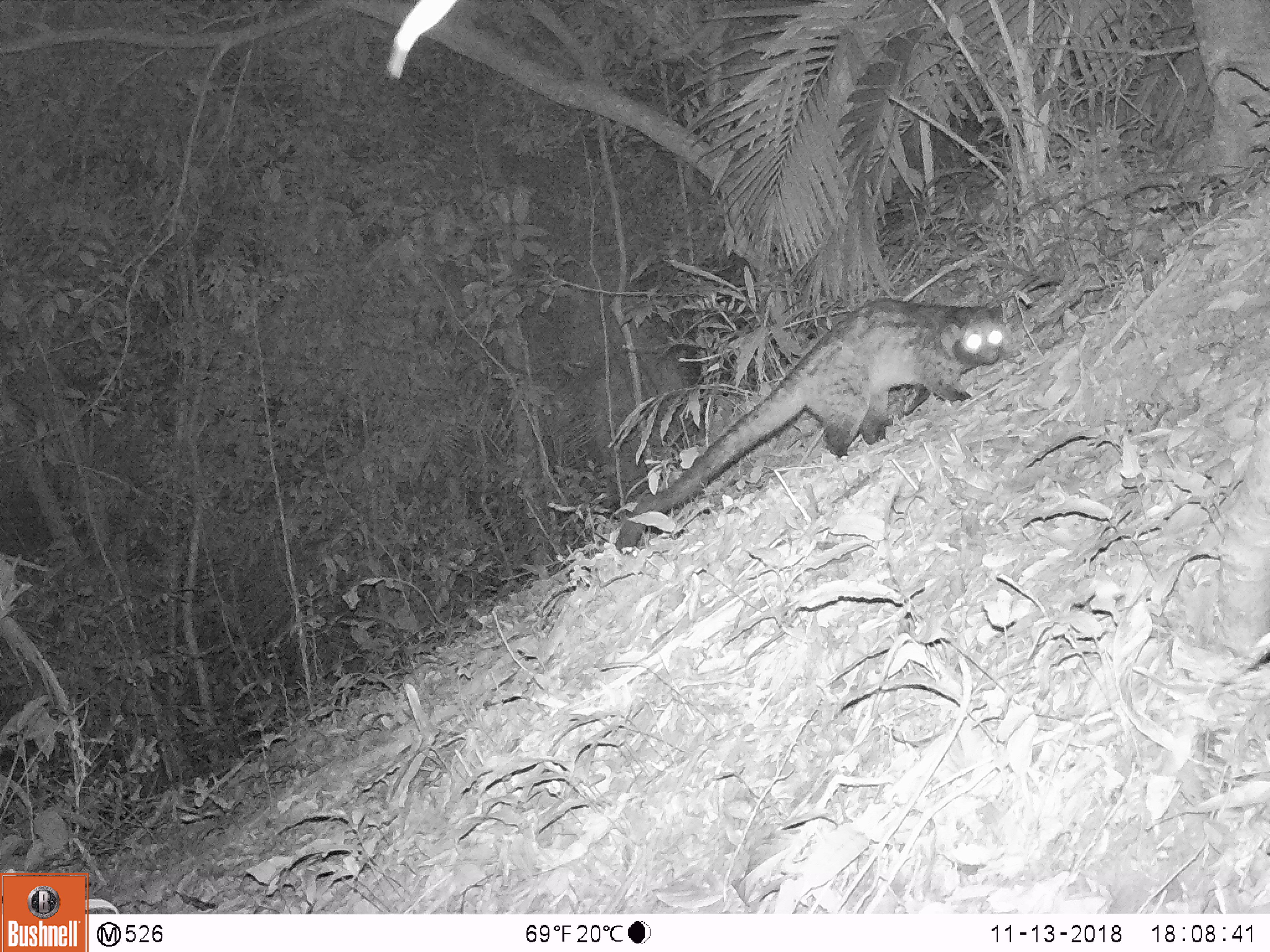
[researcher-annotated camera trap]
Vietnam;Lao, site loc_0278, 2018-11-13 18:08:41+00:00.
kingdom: Animalia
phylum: Chordata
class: Mammalia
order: Carnivora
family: Viverridae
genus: Paradoxurus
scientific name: Paradoxurus hermaphroditus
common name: common palm civet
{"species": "common palm civet (Paradoxurus hermaphroditus)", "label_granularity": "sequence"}